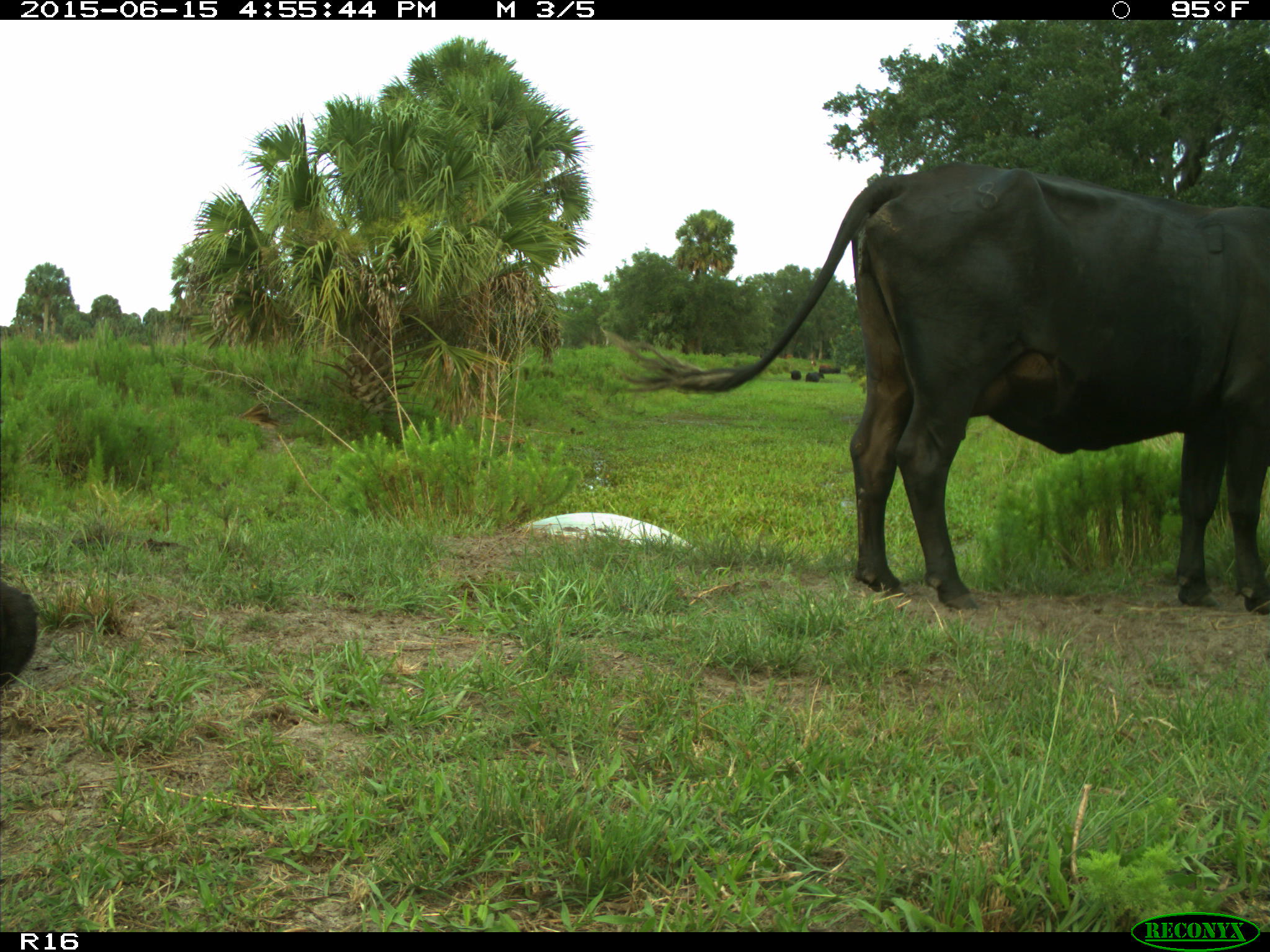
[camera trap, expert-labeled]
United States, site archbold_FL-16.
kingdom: Animalia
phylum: Chordata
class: Mammalia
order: Artiodactyla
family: Bovidae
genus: Bos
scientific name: Bos taurus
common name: domestic cow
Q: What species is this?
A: Bos taurus (domestic cow).